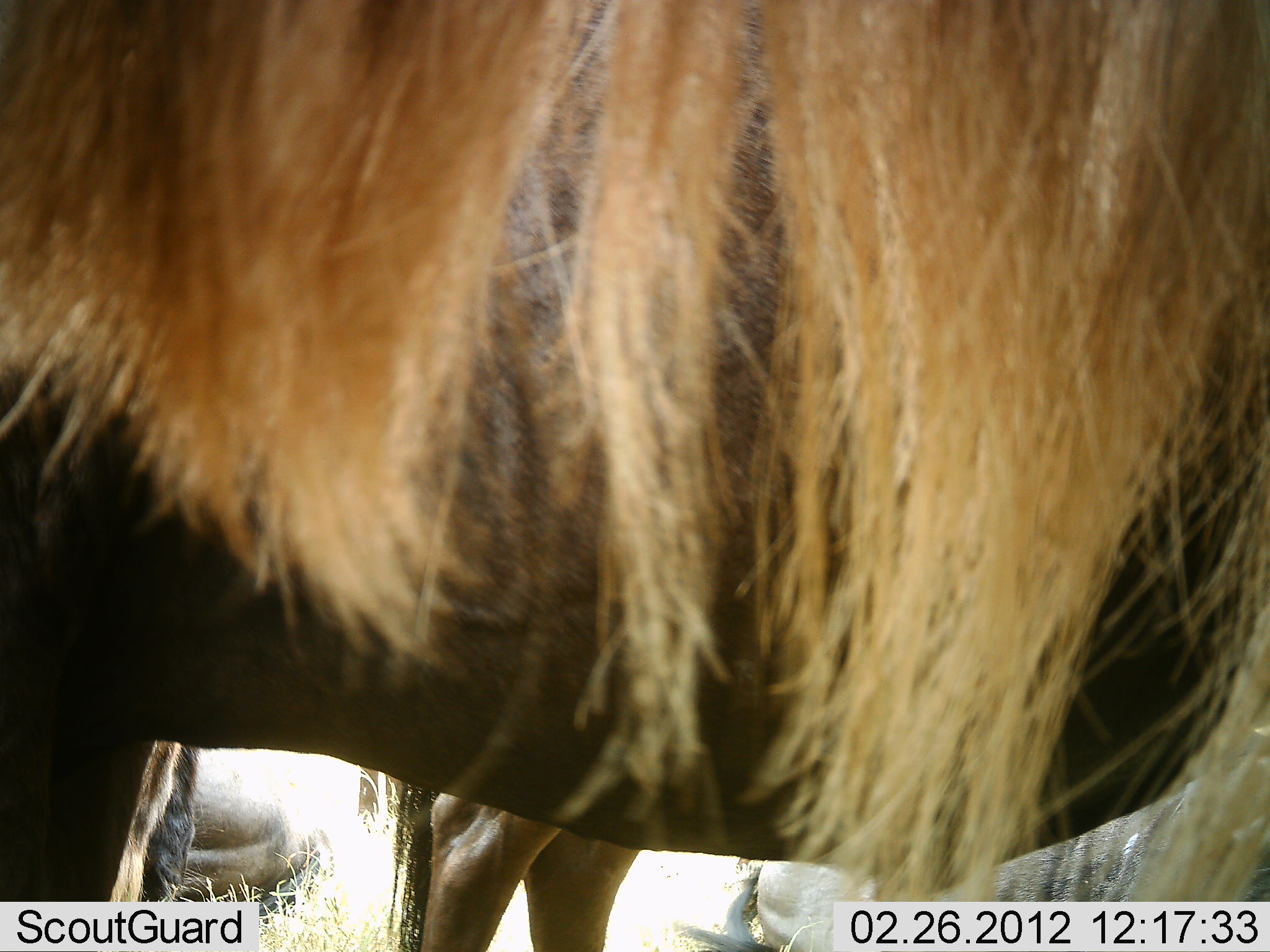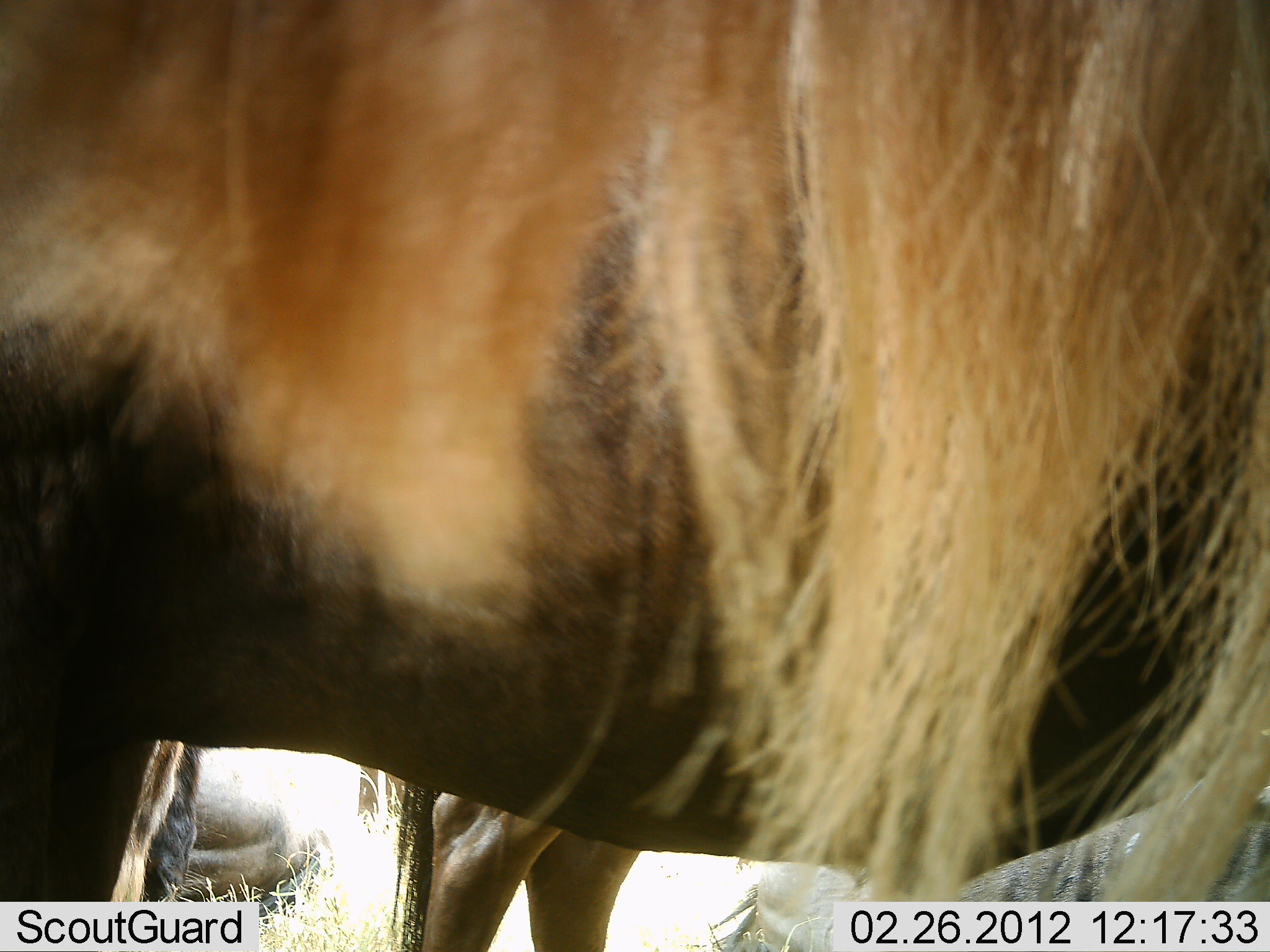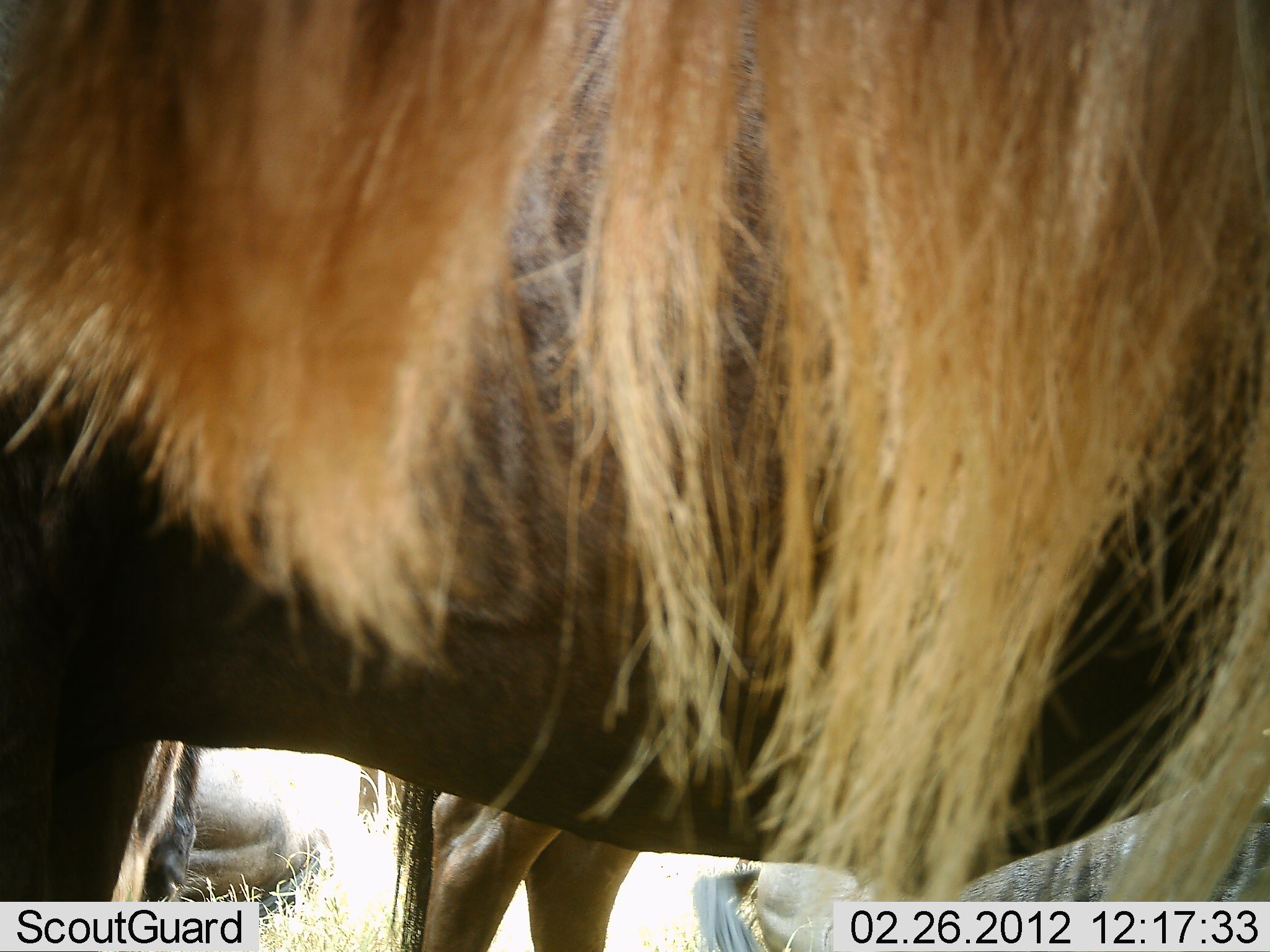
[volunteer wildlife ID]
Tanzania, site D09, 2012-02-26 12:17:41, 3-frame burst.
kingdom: Animalia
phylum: Chordata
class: Mammalia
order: Artiodactyla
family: Bovidae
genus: Connochaetes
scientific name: Connochaetes taurinus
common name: blue wildebeest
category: wildebeest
Wildebeest (blue wildebeest) (Connochaetes taurinus), count 3. Behavior (volunteer vote fractions): standing 88%, resting 59%, moving 0%, interacting 6%. Young present (vote fraction): 0%. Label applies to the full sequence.